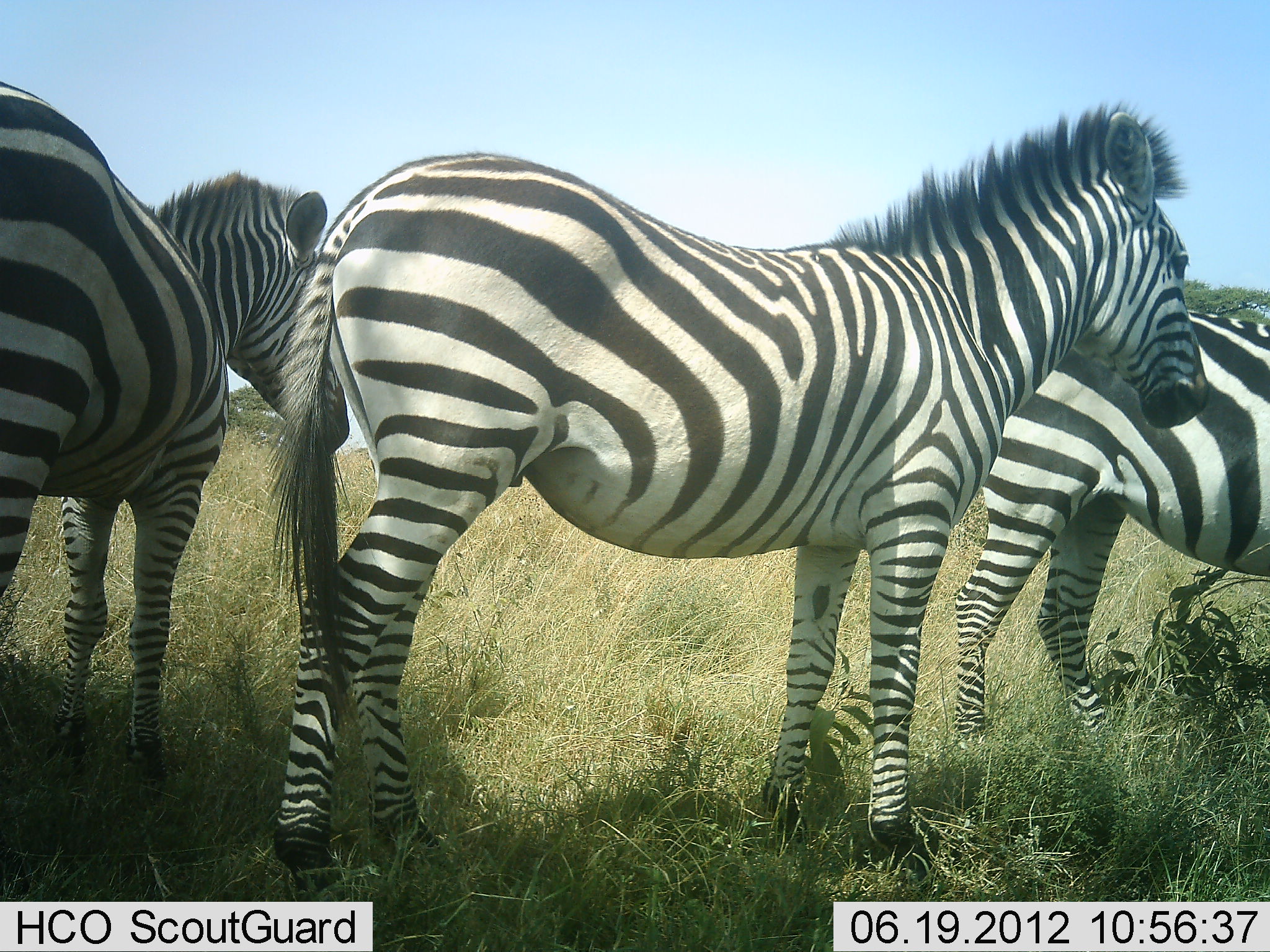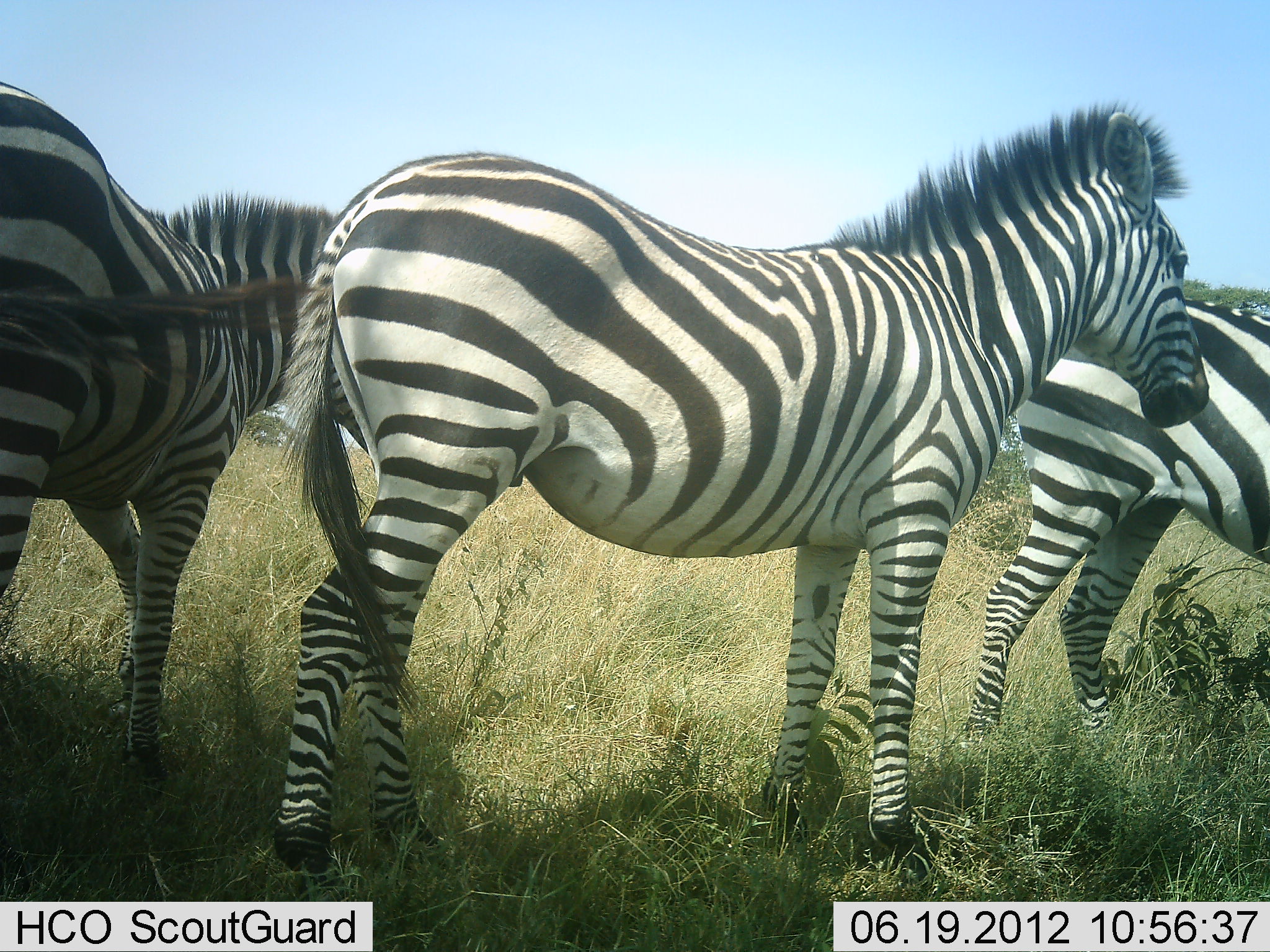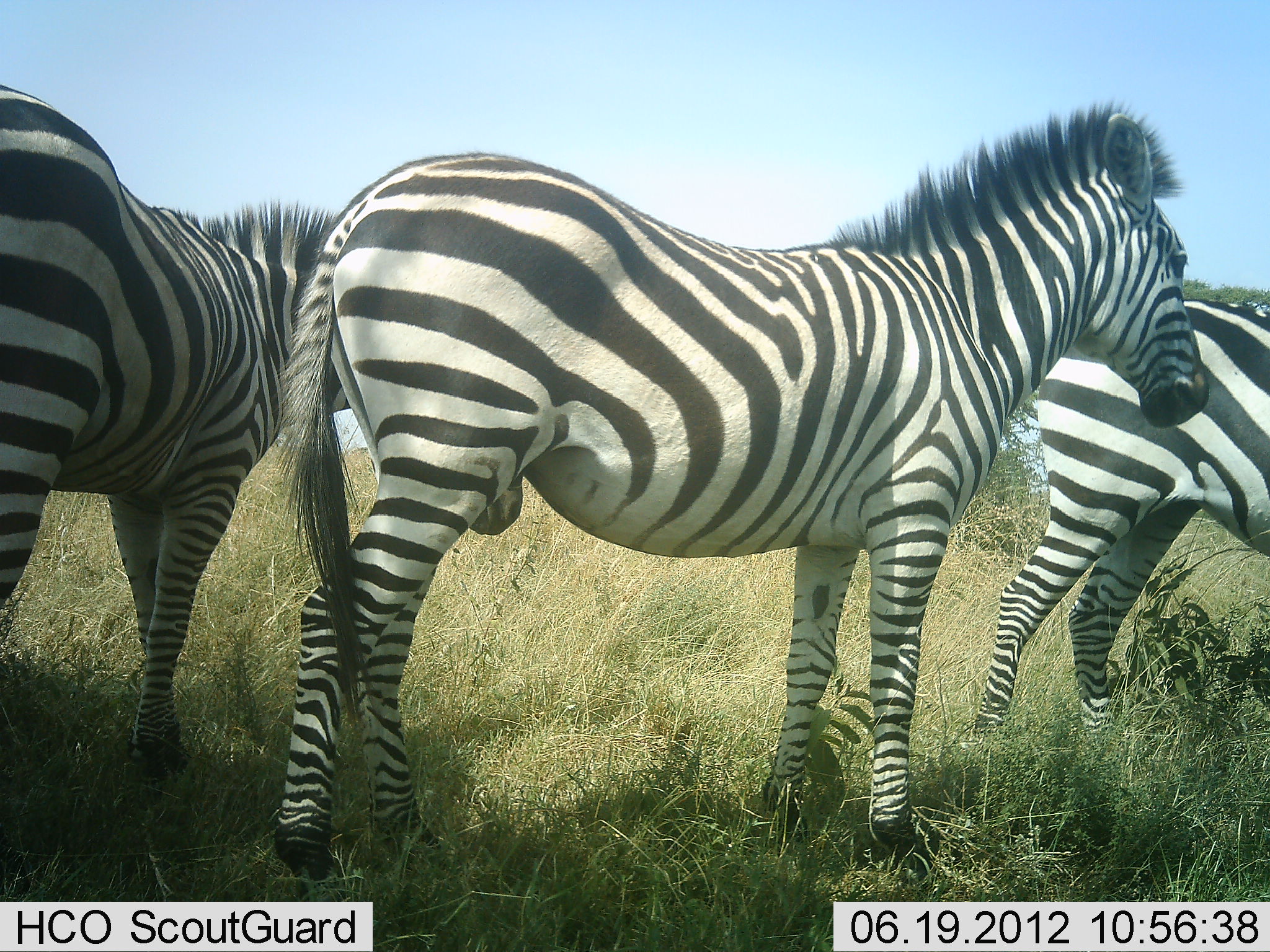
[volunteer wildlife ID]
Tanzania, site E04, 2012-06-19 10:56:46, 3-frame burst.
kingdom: Animalia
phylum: Chordata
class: Mammalia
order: Perissodactyla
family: Equidae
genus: Equus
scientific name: Equus quagga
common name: plains zebra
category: zebra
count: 3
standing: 100%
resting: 0%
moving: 10%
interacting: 0%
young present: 0%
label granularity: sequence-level